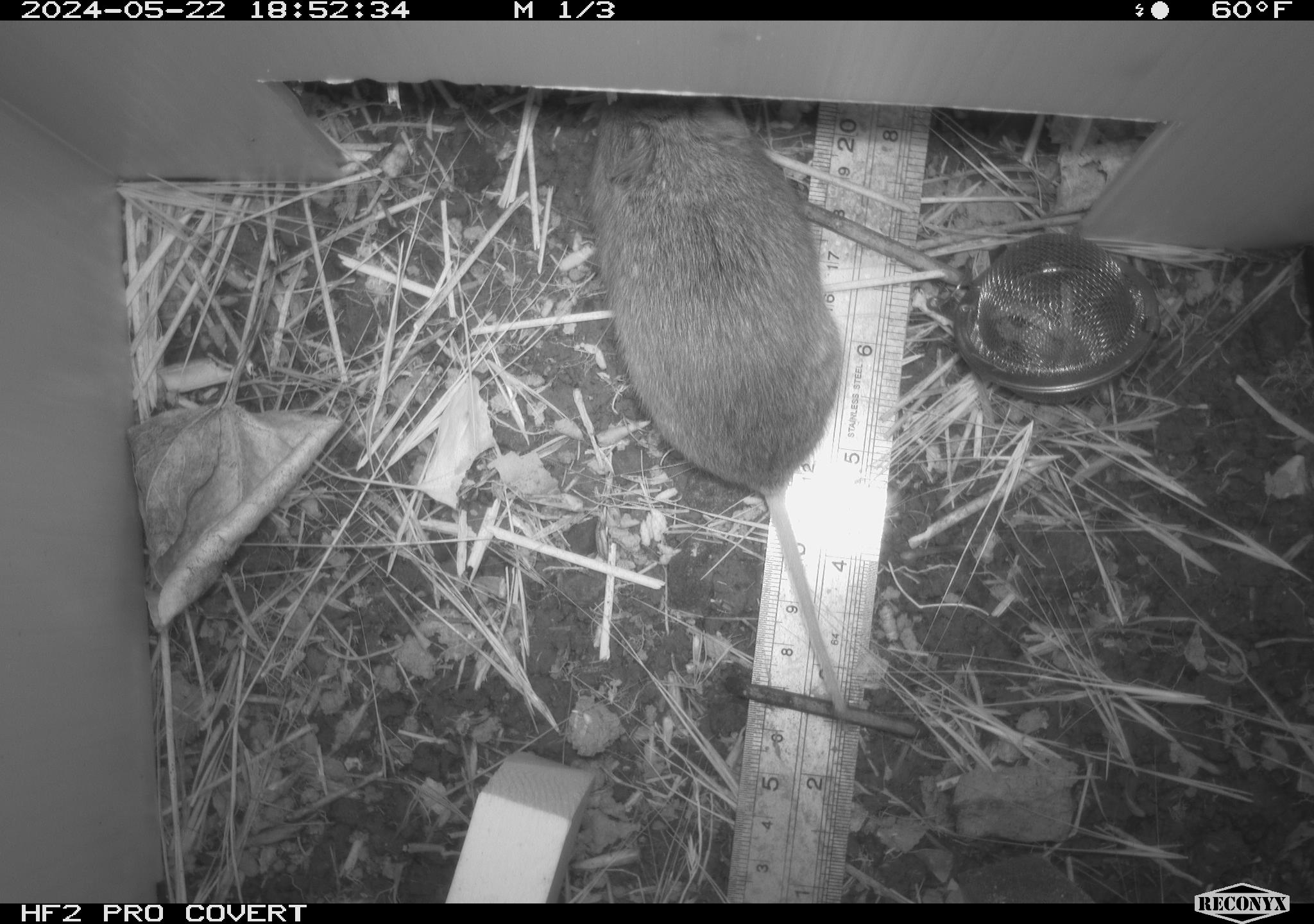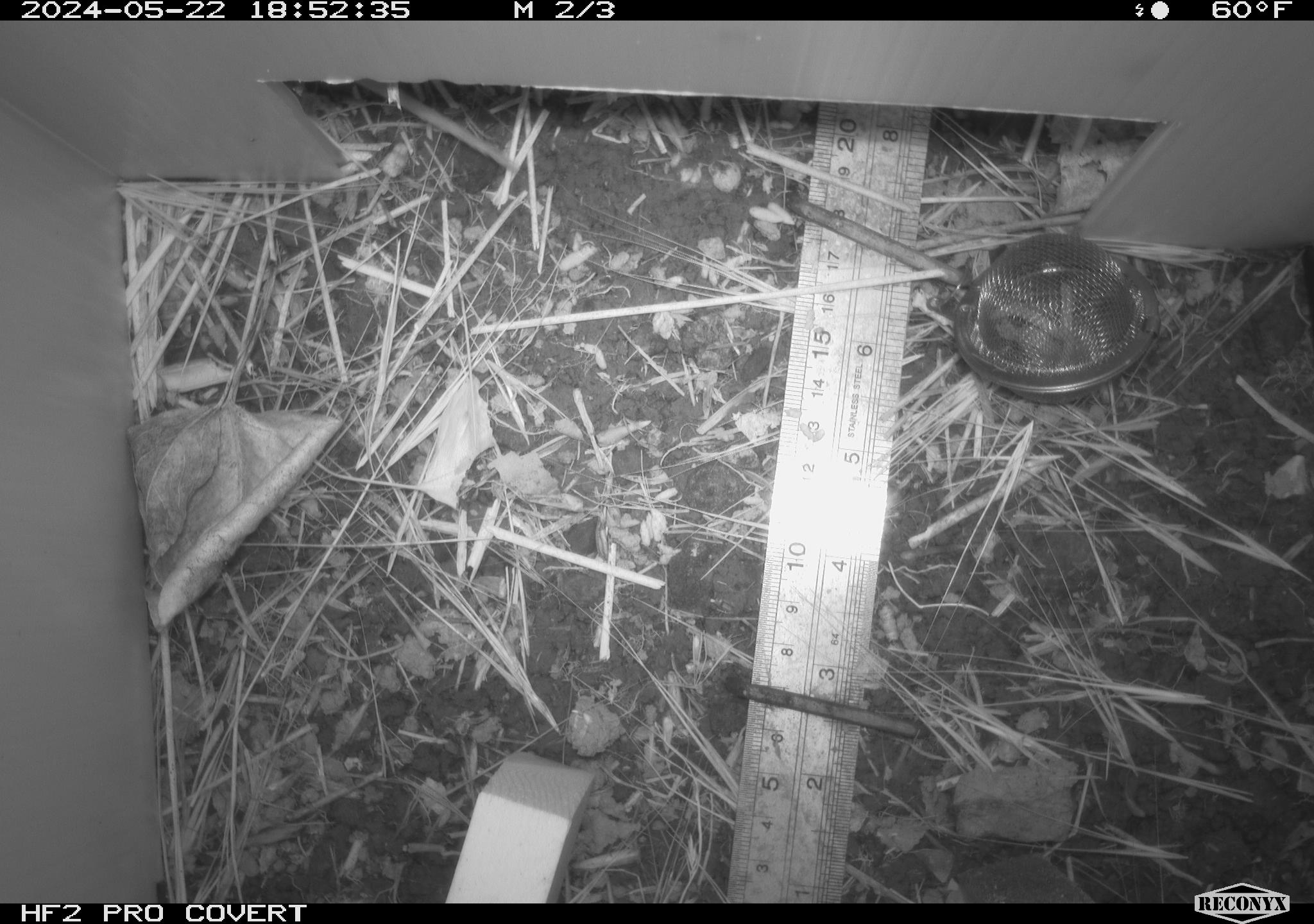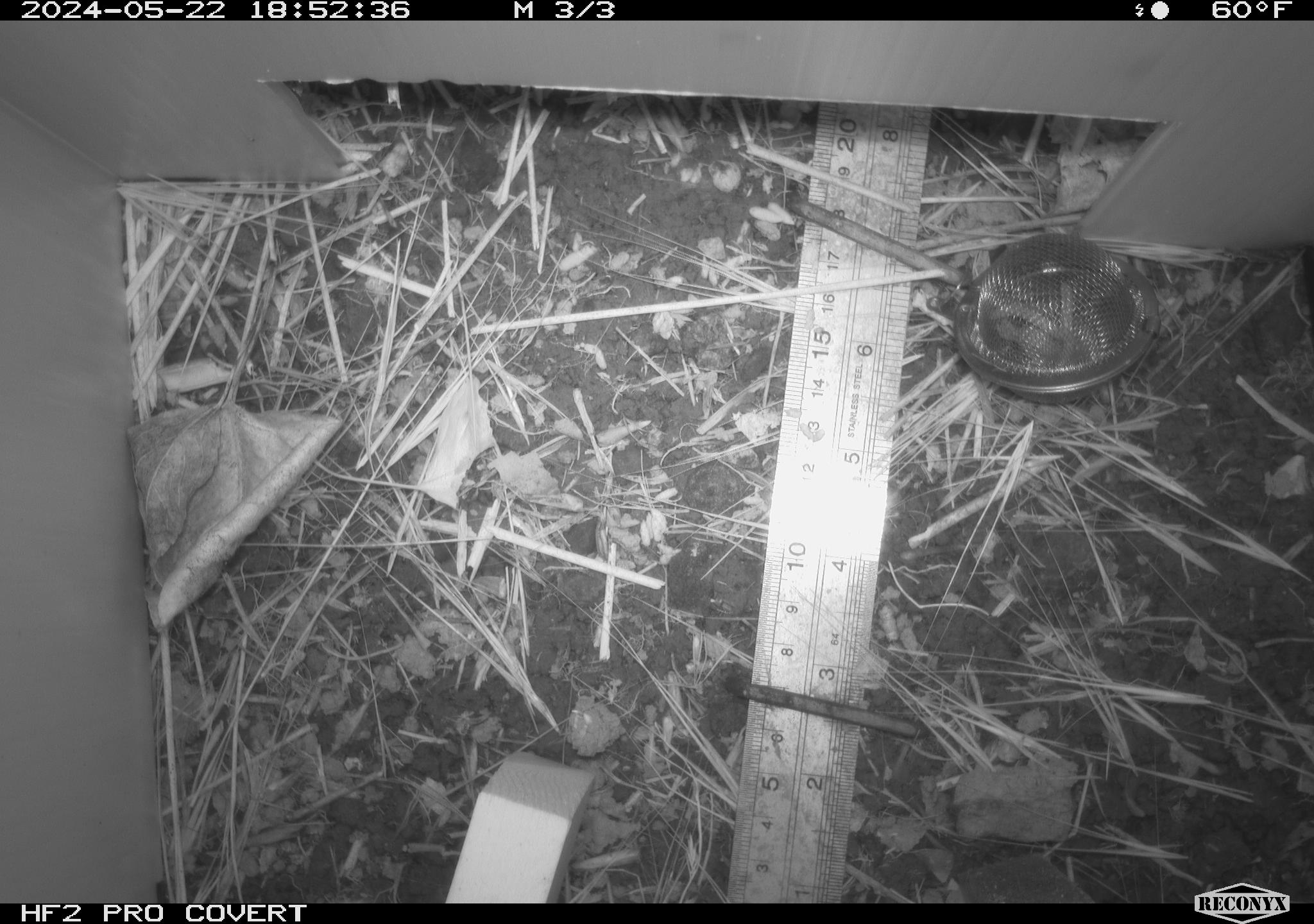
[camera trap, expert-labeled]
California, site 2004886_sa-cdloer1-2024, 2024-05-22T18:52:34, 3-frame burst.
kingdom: Animalia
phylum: Chordata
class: Mammalia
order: Rodentia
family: Cricetidae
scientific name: Arvicolinae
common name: voles, lemmings, and muskrats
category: arvicolinae subfamily